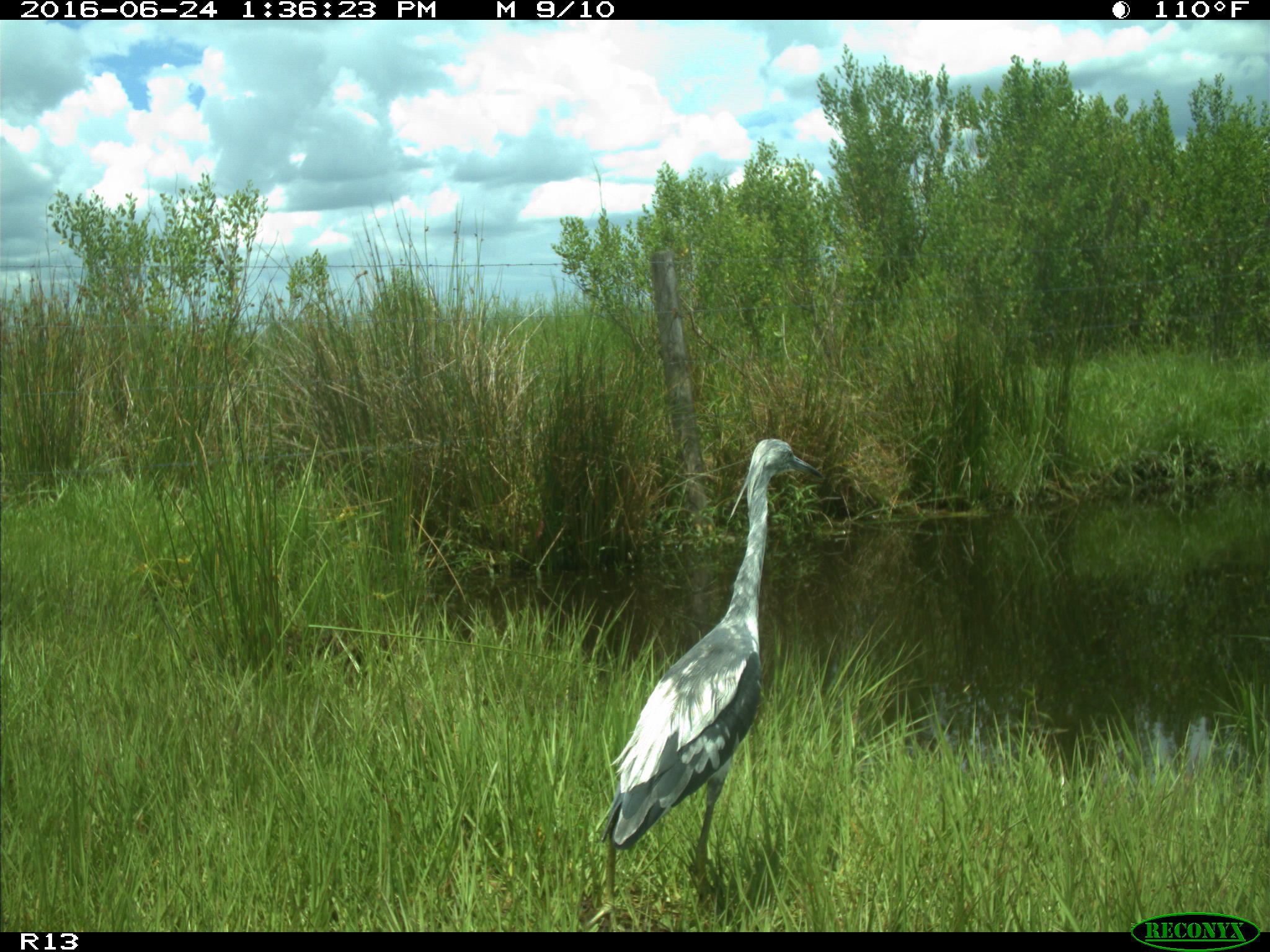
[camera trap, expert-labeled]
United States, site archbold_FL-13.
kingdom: Animalia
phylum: Chordata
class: Aves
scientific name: Aves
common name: birds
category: unidentified bird